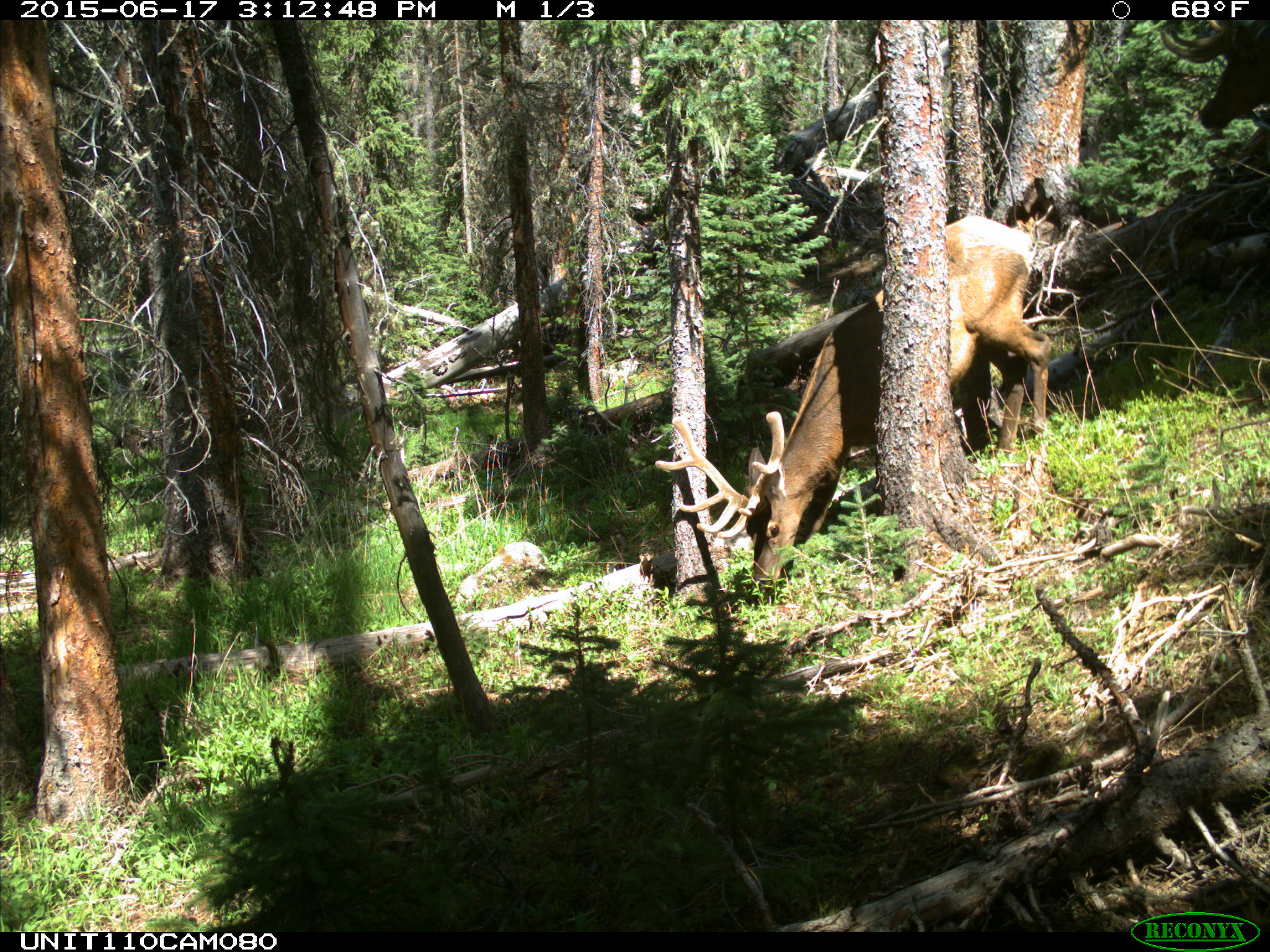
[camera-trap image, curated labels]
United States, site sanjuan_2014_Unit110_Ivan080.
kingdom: Animalia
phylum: Chordata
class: Mammalia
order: Artiodactyla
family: Cervidae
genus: Cervus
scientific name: Cervus elaphus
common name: red deer